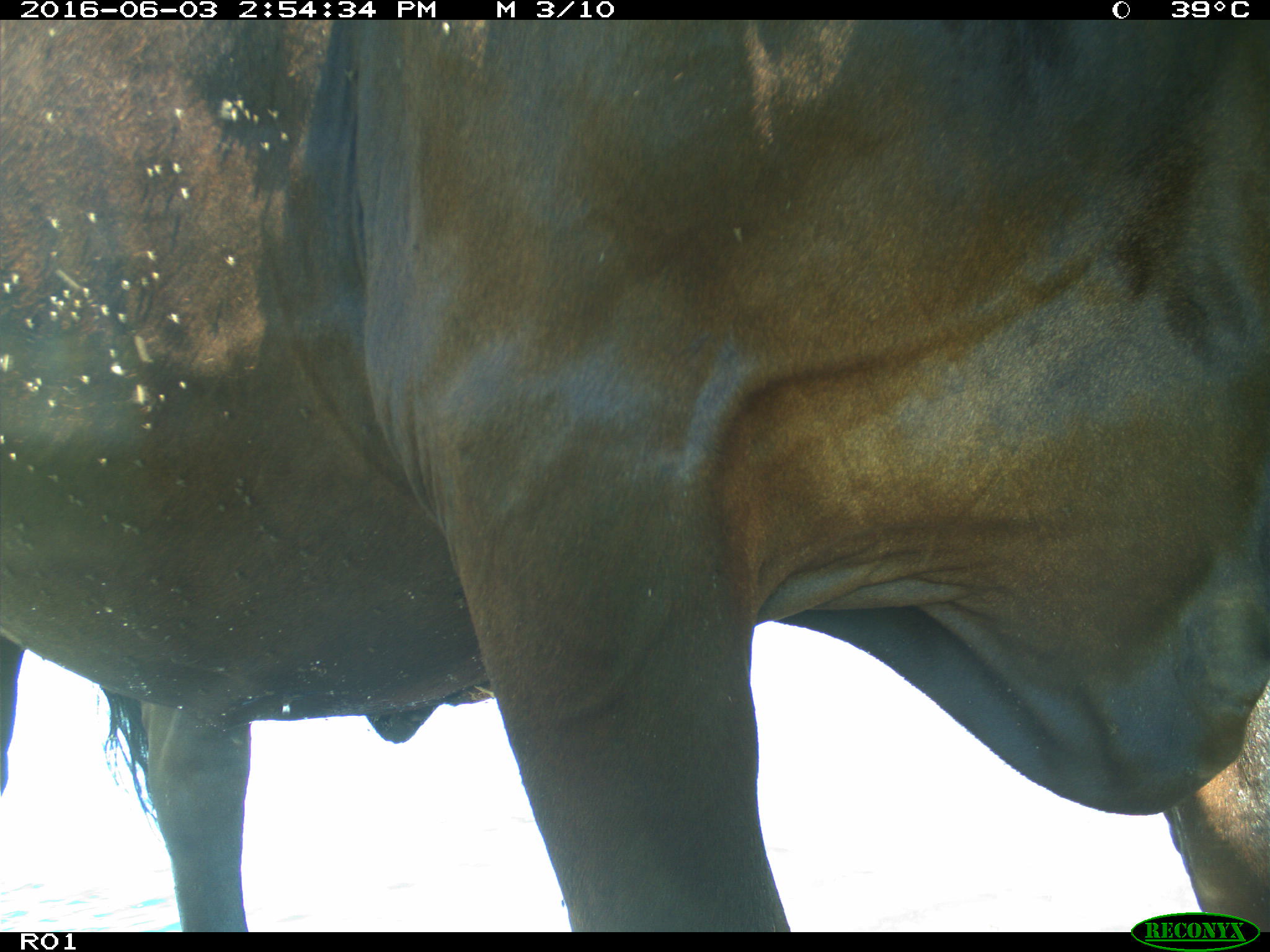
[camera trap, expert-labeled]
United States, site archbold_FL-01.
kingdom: Animalia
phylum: Chordata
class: Mammalia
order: Artiodactyla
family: Bovidae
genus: Bos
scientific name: Bos taurus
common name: domestic cow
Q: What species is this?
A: Bos taurus (domestic cow).